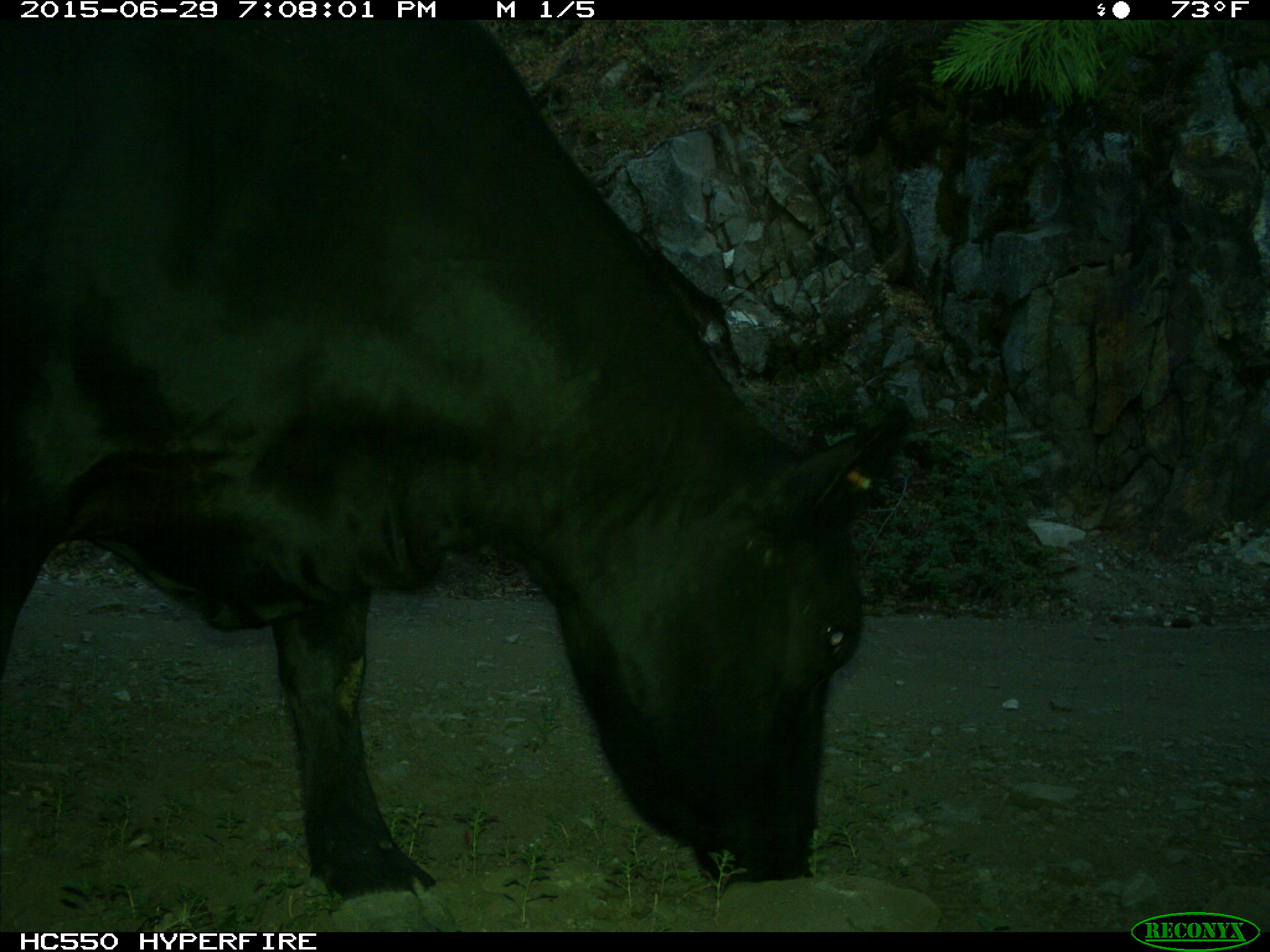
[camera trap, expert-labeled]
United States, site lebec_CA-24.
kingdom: Animalia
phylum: Chordata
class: Mammalia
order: Artiodactyla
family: Bovidae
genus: Bos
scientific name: Bos taurus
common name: domestic cow